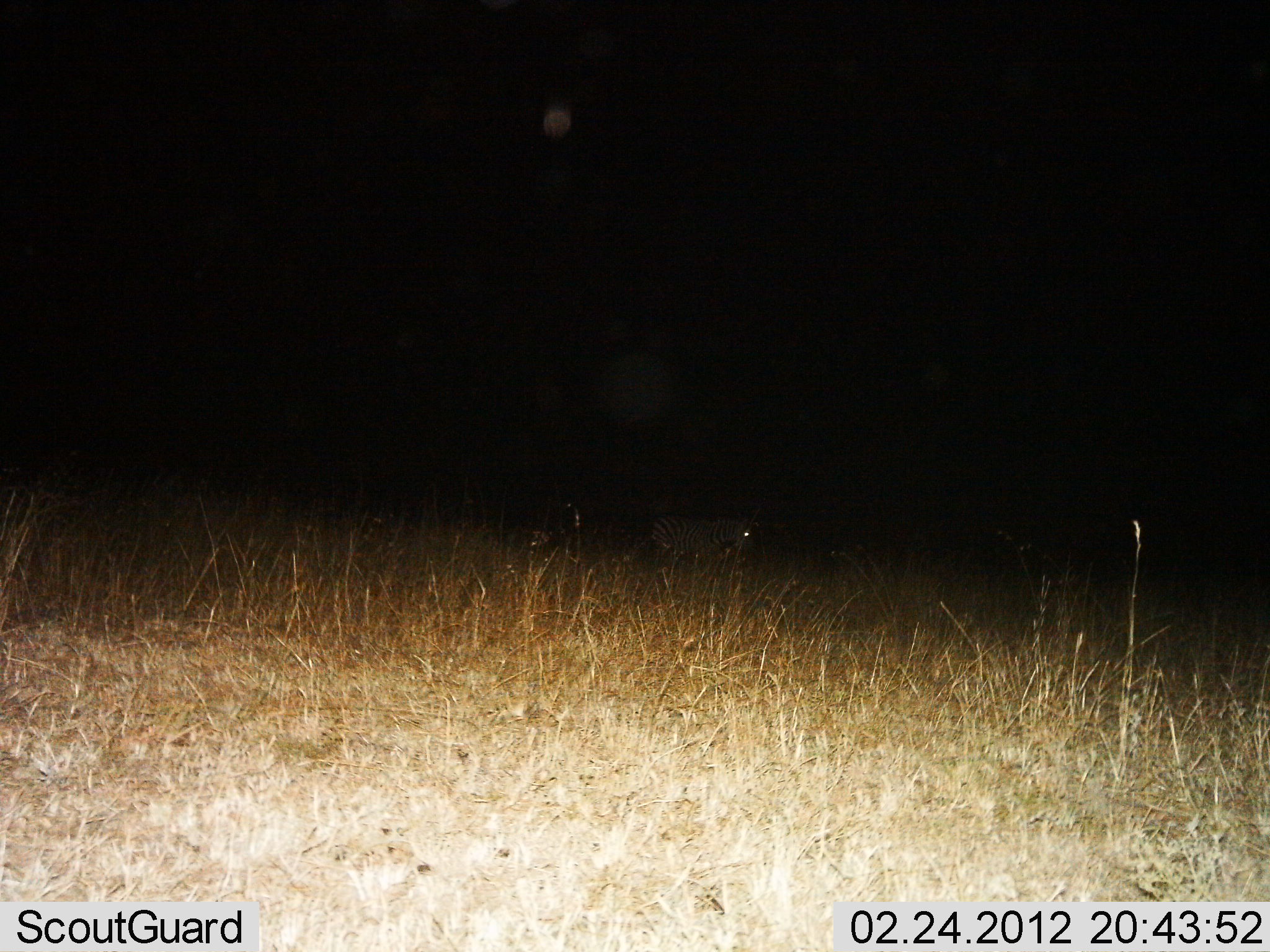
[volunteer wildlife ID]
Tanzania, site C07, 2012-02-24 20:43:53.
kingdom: Animalia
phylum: Chordata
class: Mammalia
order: Perissodactyla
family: Equidae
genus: Equus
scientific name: Equus quagga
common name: plains zebra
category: zebra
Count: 1.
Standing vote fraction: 64%.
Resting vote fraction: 21%.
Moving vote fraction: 21%.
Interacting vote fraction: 0%.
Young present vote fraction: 0%.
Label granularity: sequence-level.